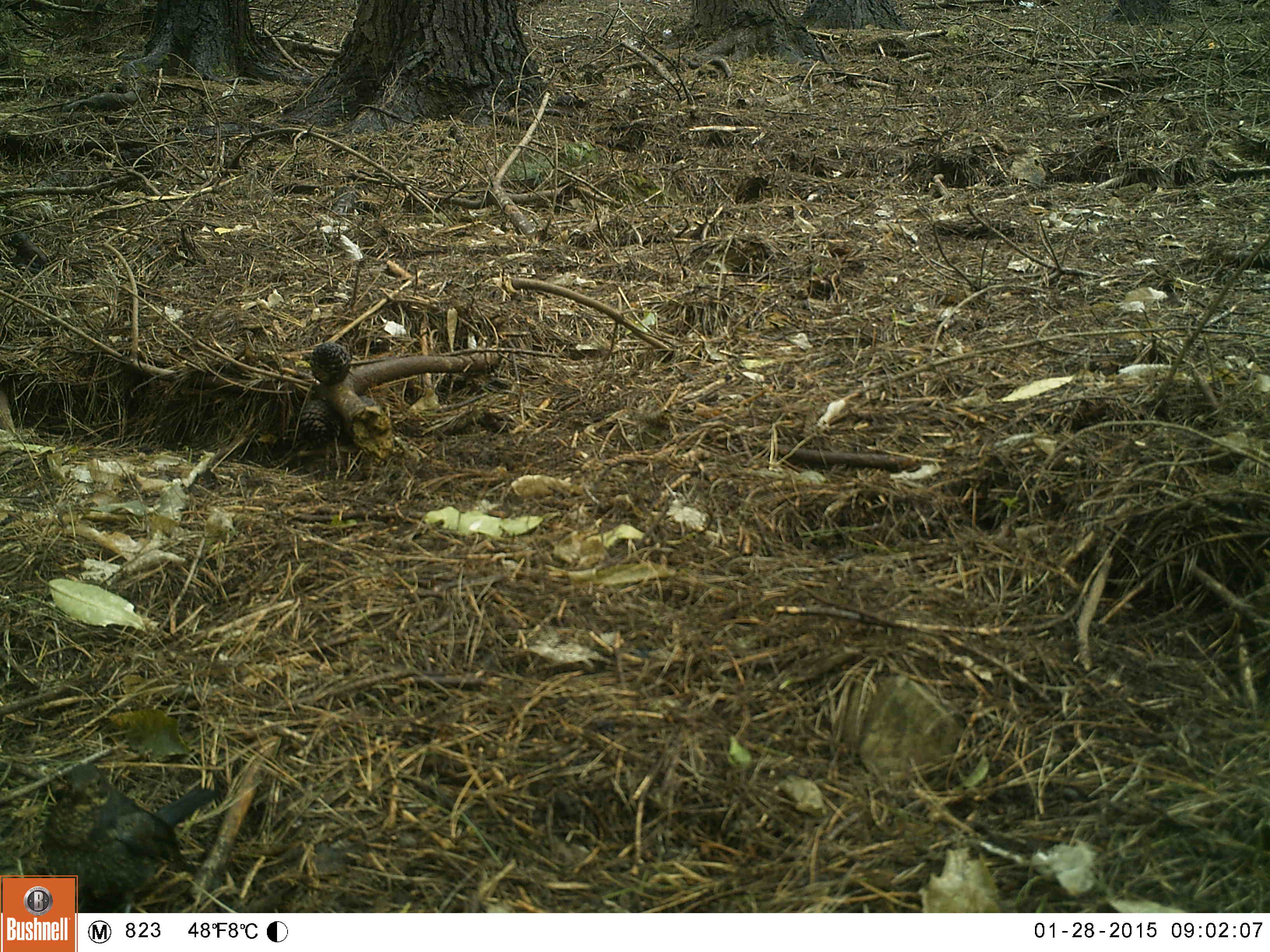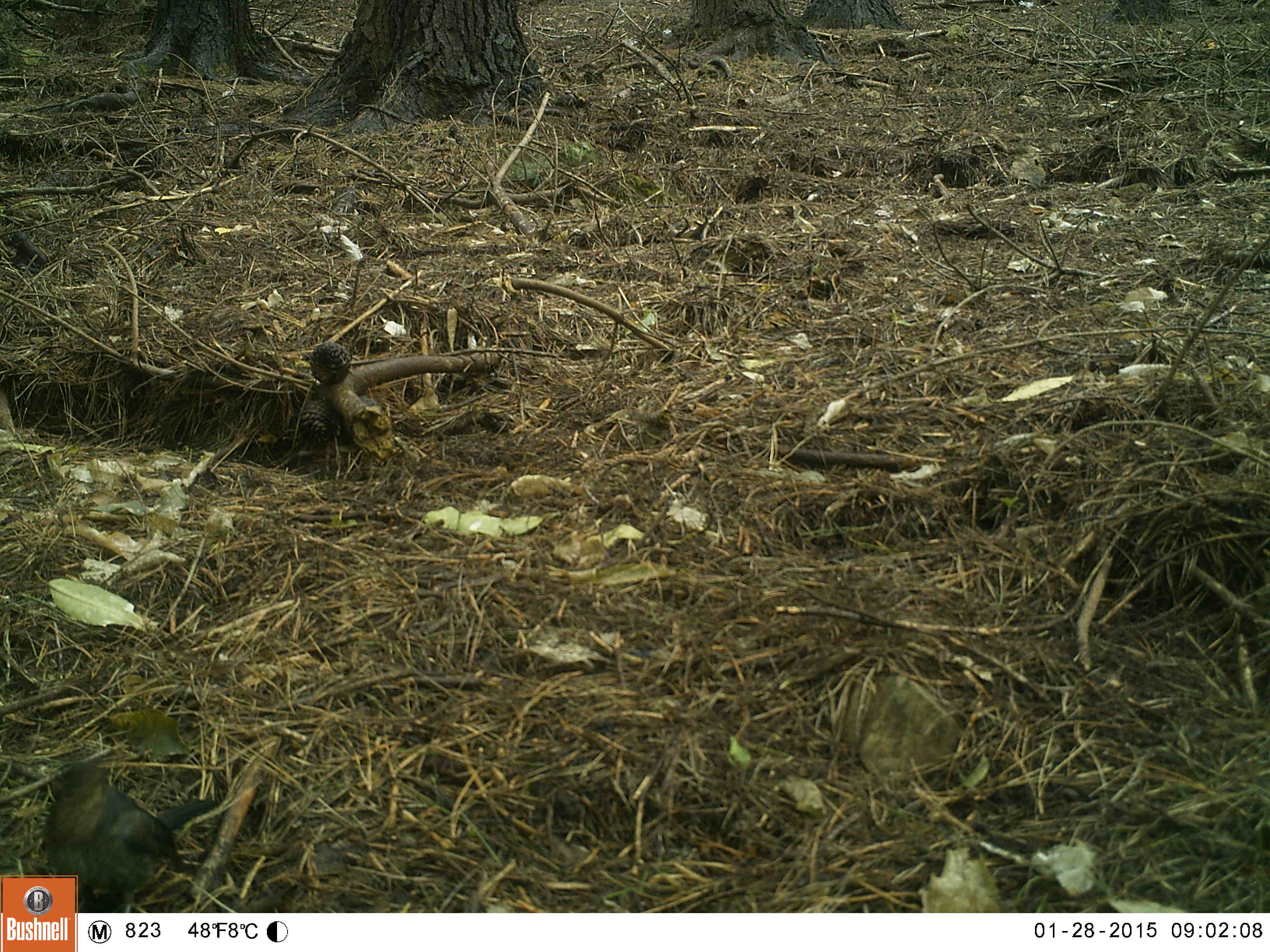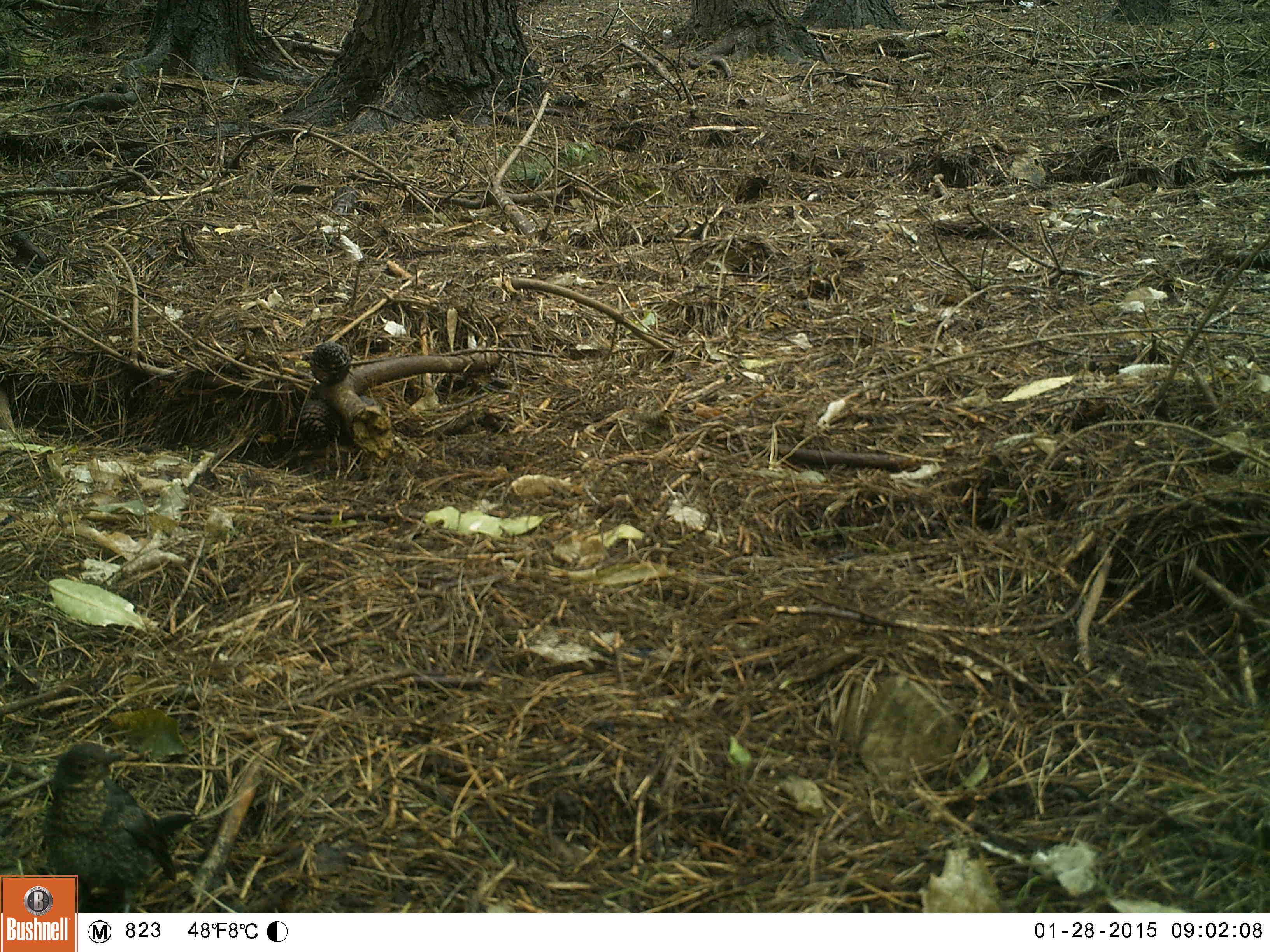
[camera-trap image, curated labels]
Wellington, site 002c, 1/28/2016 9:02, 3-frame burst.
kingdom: Animalia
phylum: Chordata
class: Aves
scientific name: Aves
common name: bird